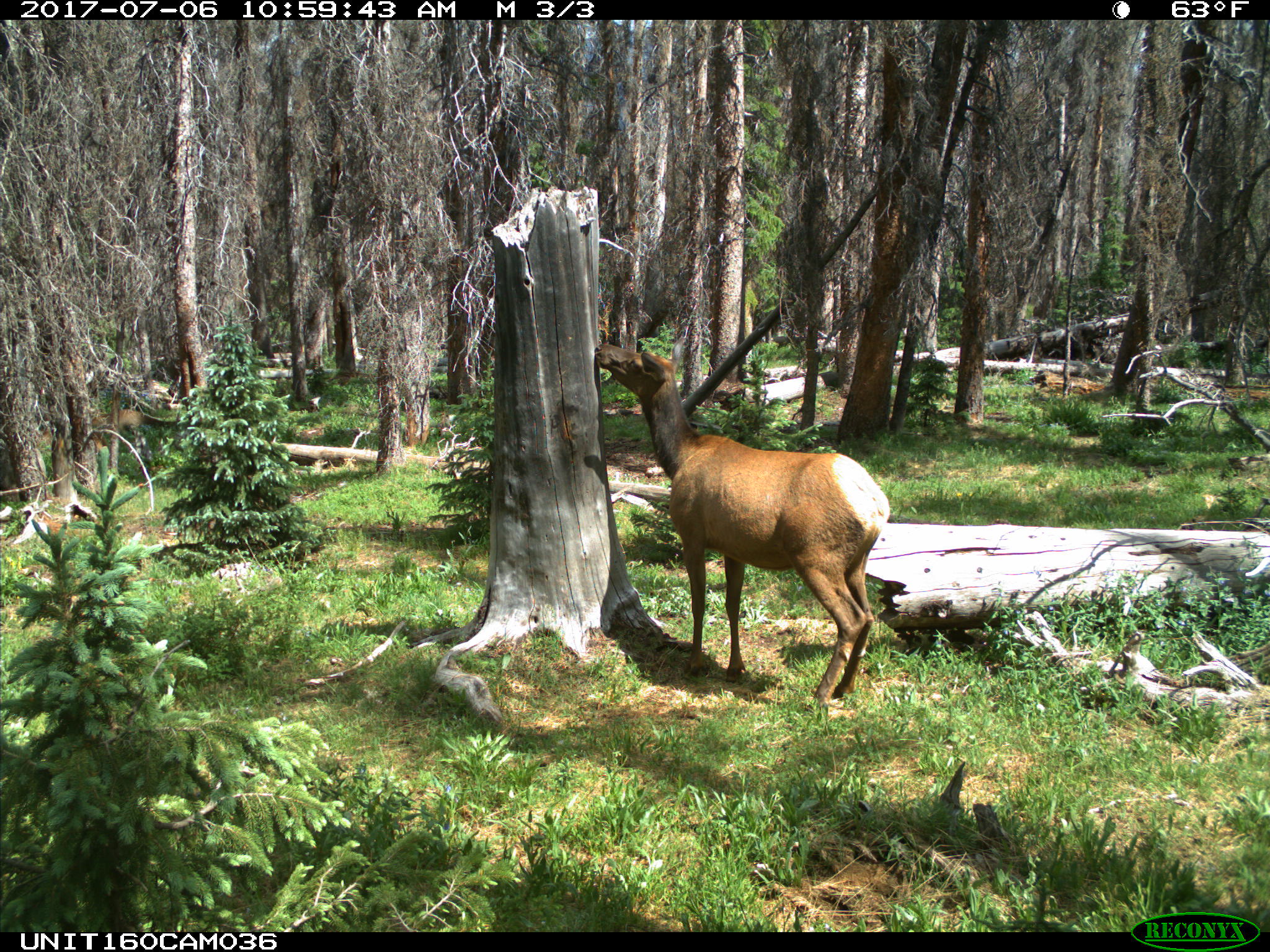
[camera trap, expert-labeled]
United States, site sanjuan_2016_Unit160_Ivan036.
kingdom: Animalia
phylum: Chordata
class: Mammalia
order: Artiodactyla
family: Cervidae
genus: Cervus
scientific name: Cervus elaphus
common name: red deer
Cervus elaphus (red deer).